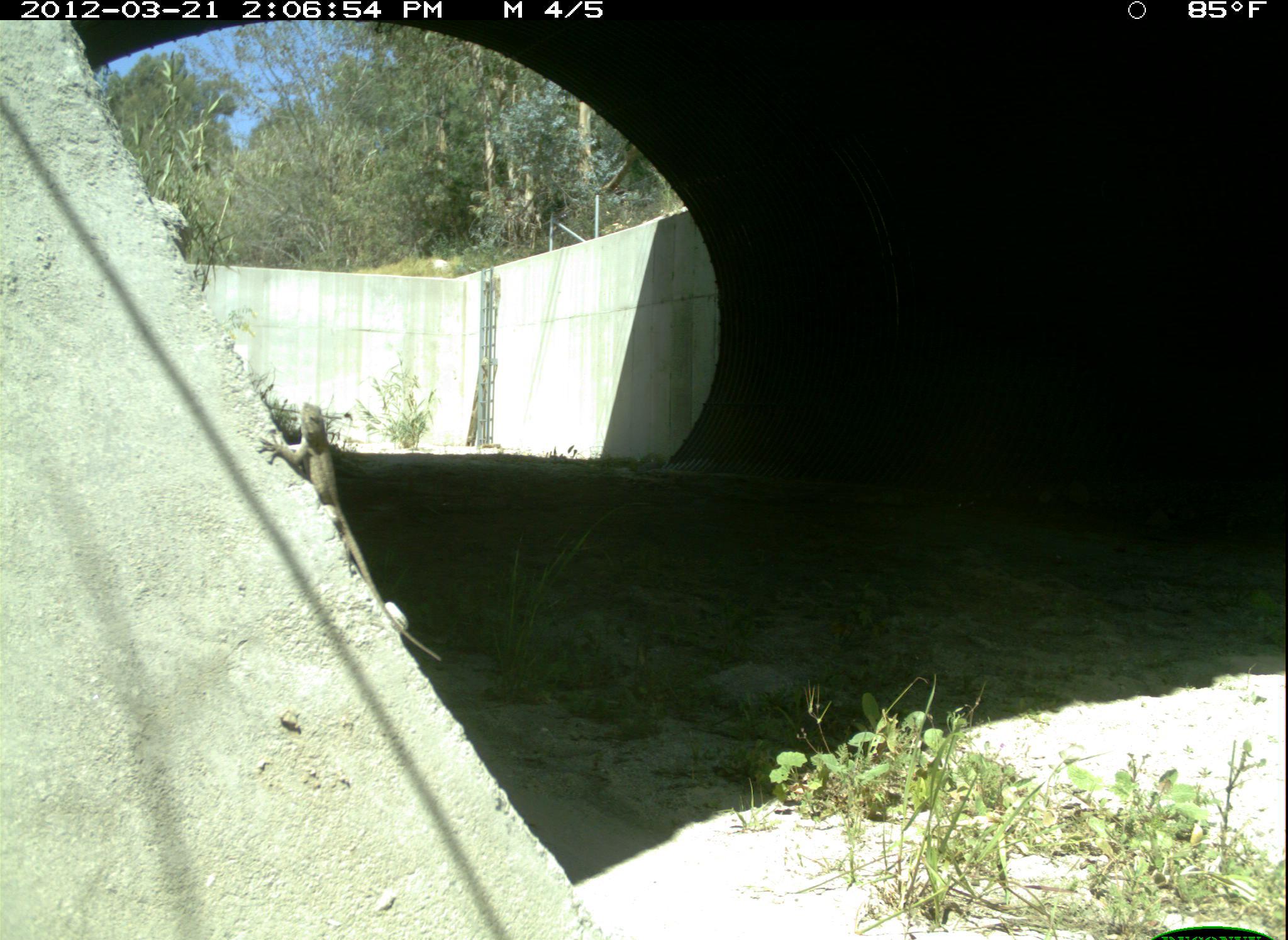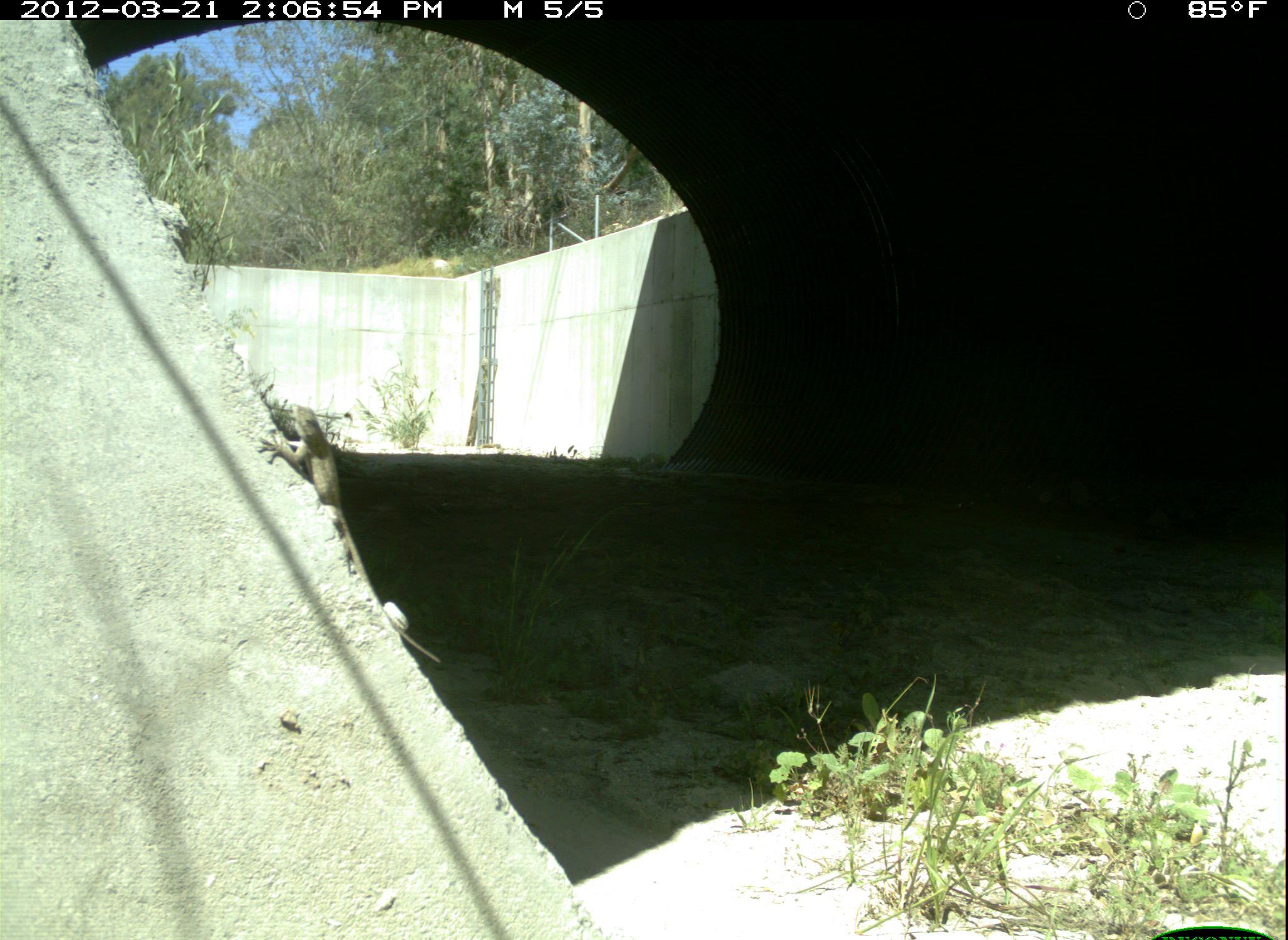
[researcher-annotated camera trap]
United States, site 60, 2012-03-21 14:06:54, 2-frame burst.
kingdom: Animalia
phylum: Chordata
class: Reptilia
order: Squamata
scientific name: Squamata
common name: lizard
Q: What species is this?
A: Lizard (Squamata).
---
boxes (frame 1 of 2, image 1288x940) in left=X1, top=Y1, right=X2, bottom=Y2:
lizard: left=259, top=403, right=443, bottom=659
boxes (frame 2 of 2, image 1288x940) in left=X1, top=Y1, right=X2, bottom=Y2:
lizard: left=257, top=402, right=441, bottom=661